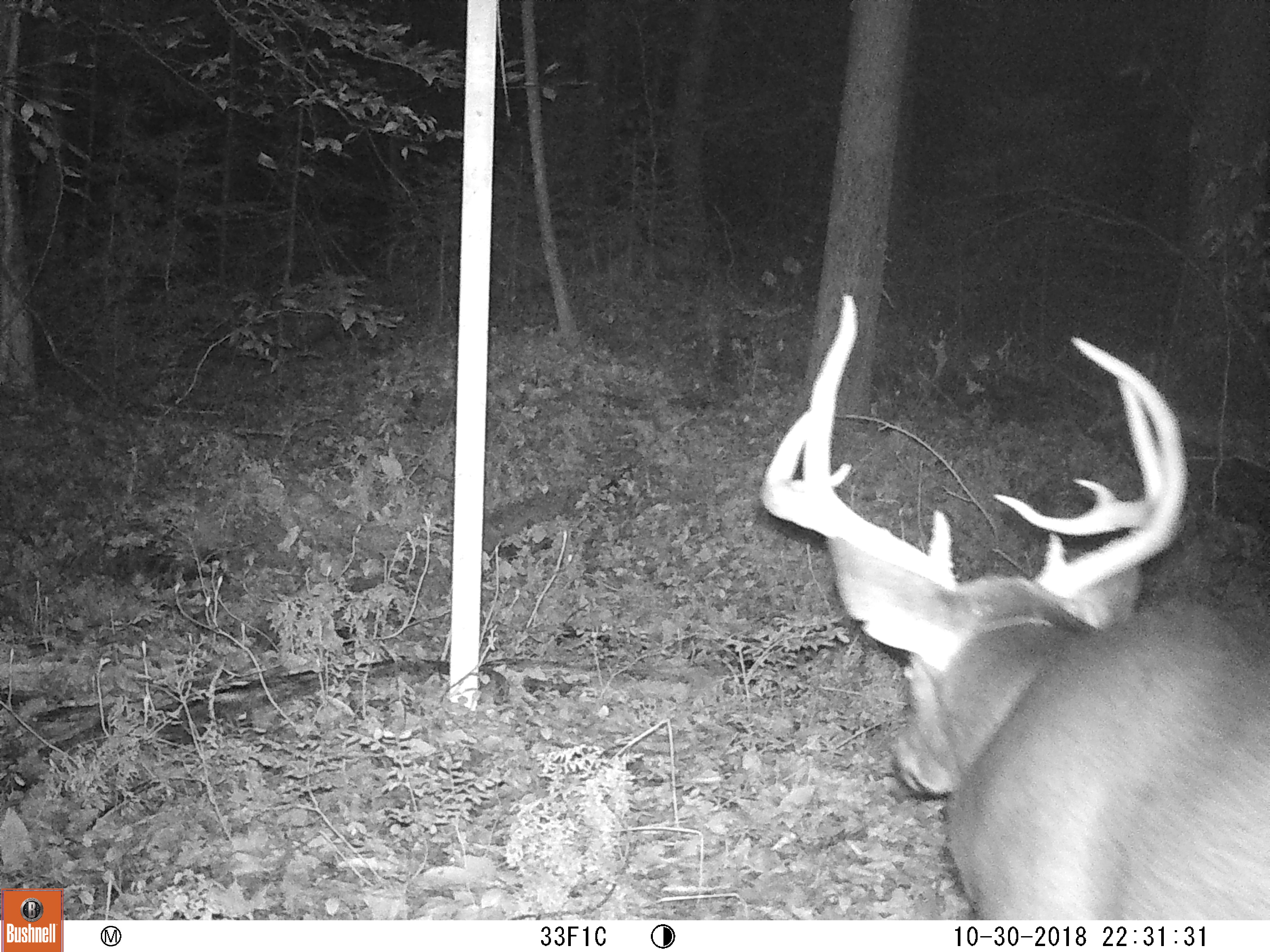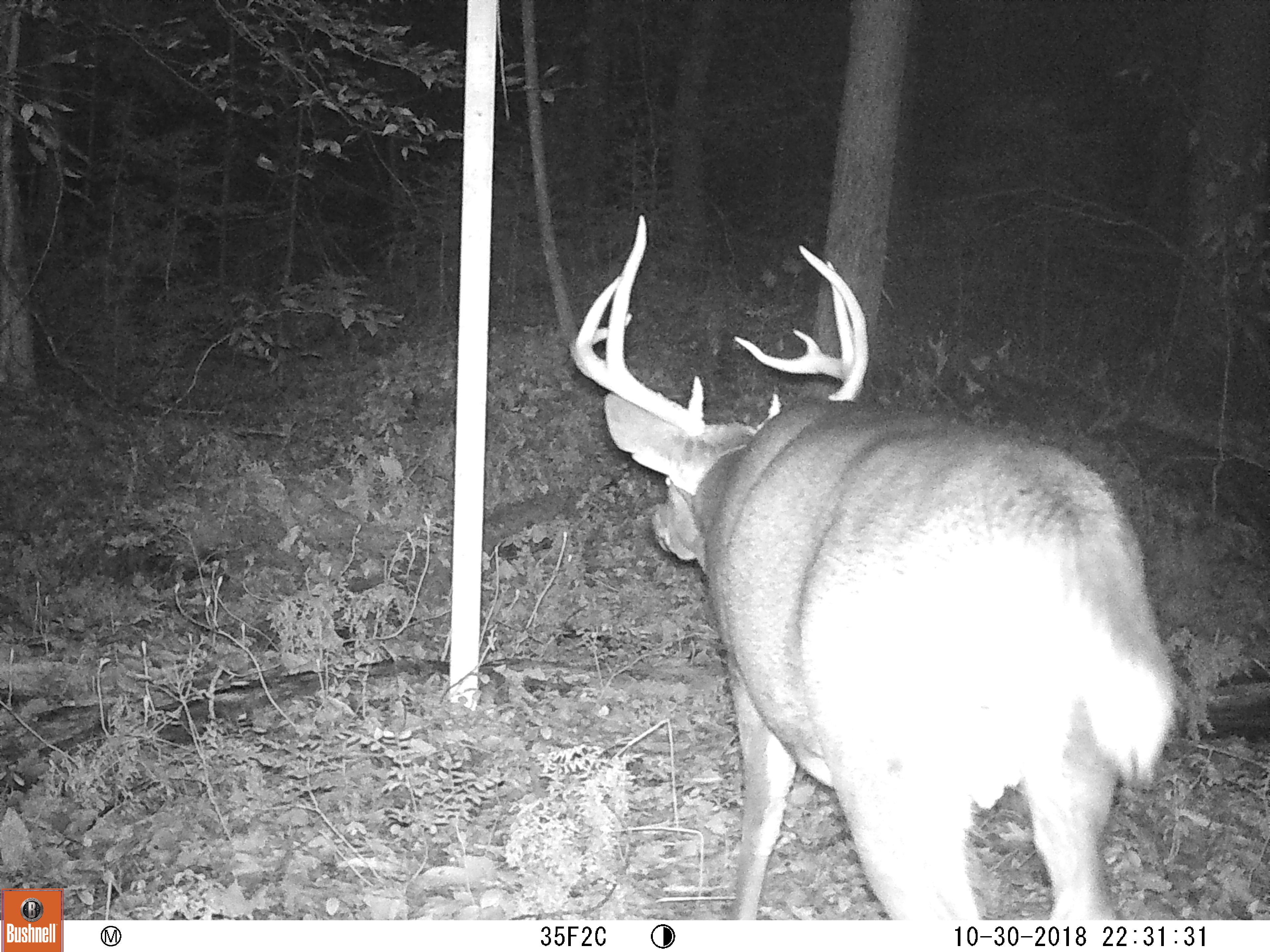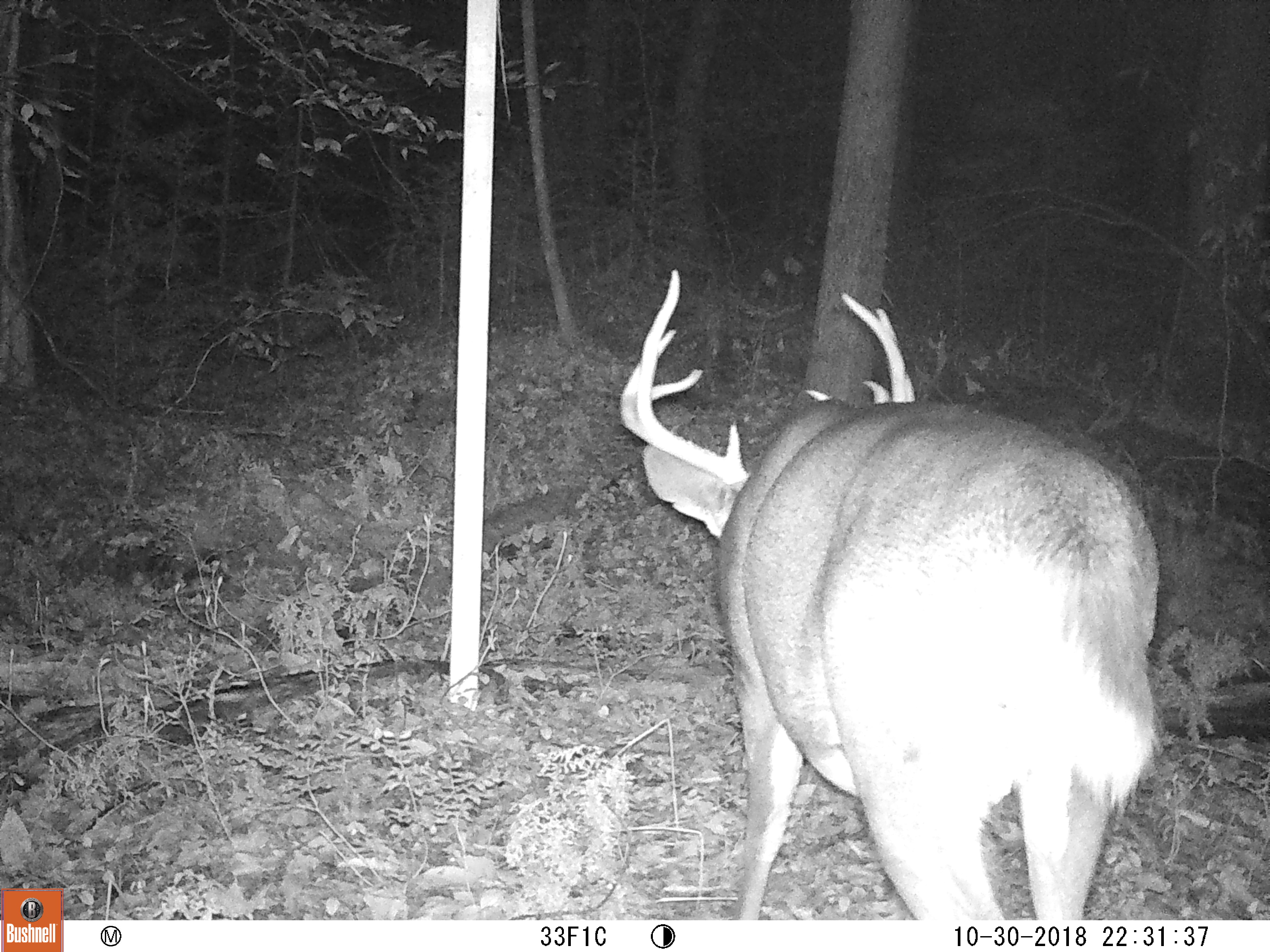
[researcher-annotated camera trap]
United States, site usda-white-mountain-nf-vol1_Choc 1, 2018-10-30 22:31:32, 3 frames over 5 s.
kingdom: Animalia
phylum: Chordata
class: Mammalia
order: Artiodactyla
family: Cervidae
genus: Odocoileus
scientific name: Odocoileus virginianus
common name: white-tailed deer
White-tailed deer (Odocoileus virginianus).